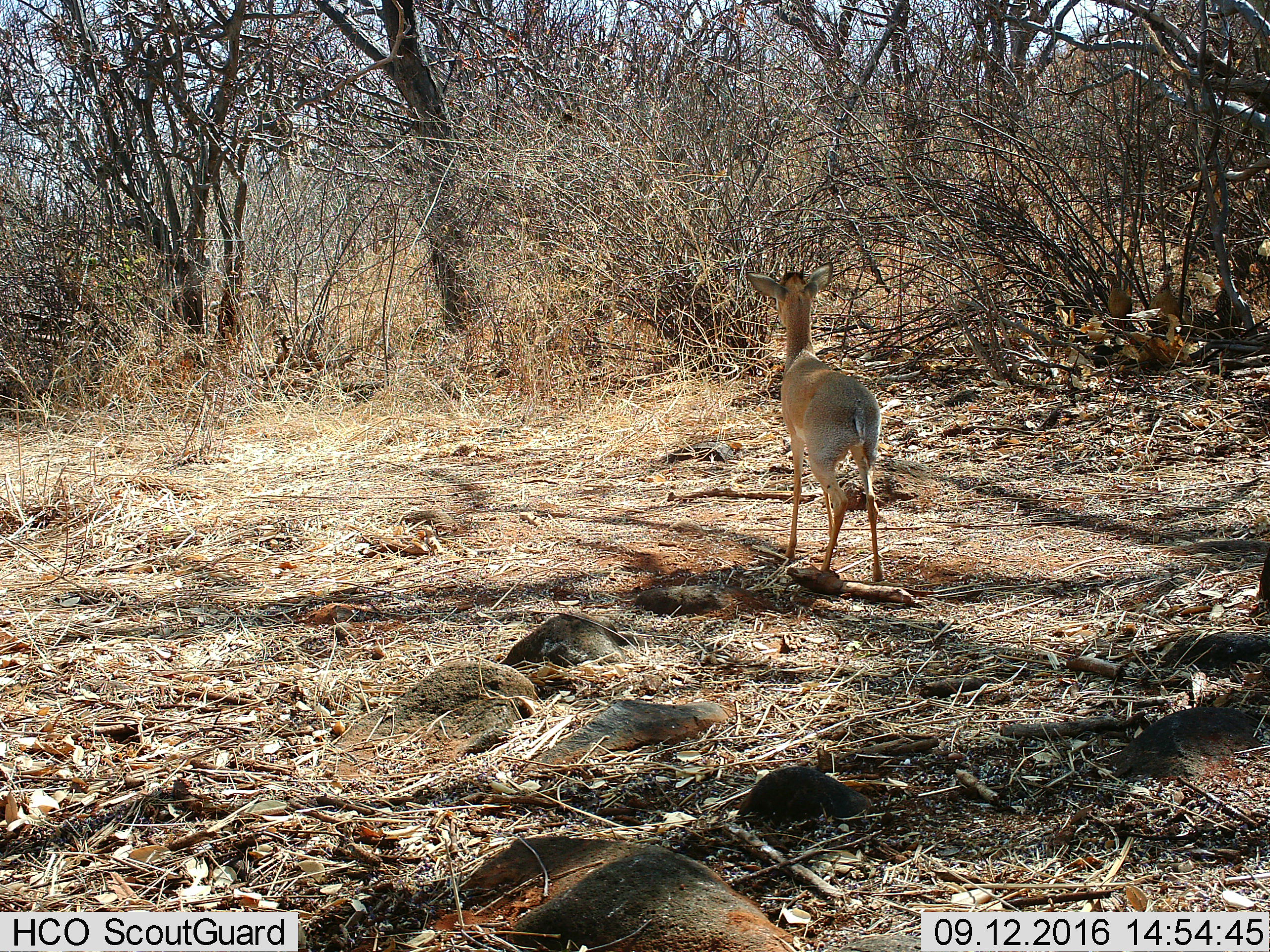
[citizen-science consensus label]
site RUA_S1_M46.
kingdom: Animalia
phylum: Chordata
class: Mammalia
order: Artiodactyla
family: Bovidae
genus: Madoqua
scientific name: Madoqua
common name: dik-dik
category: dikdik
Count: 1.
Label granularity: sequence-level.